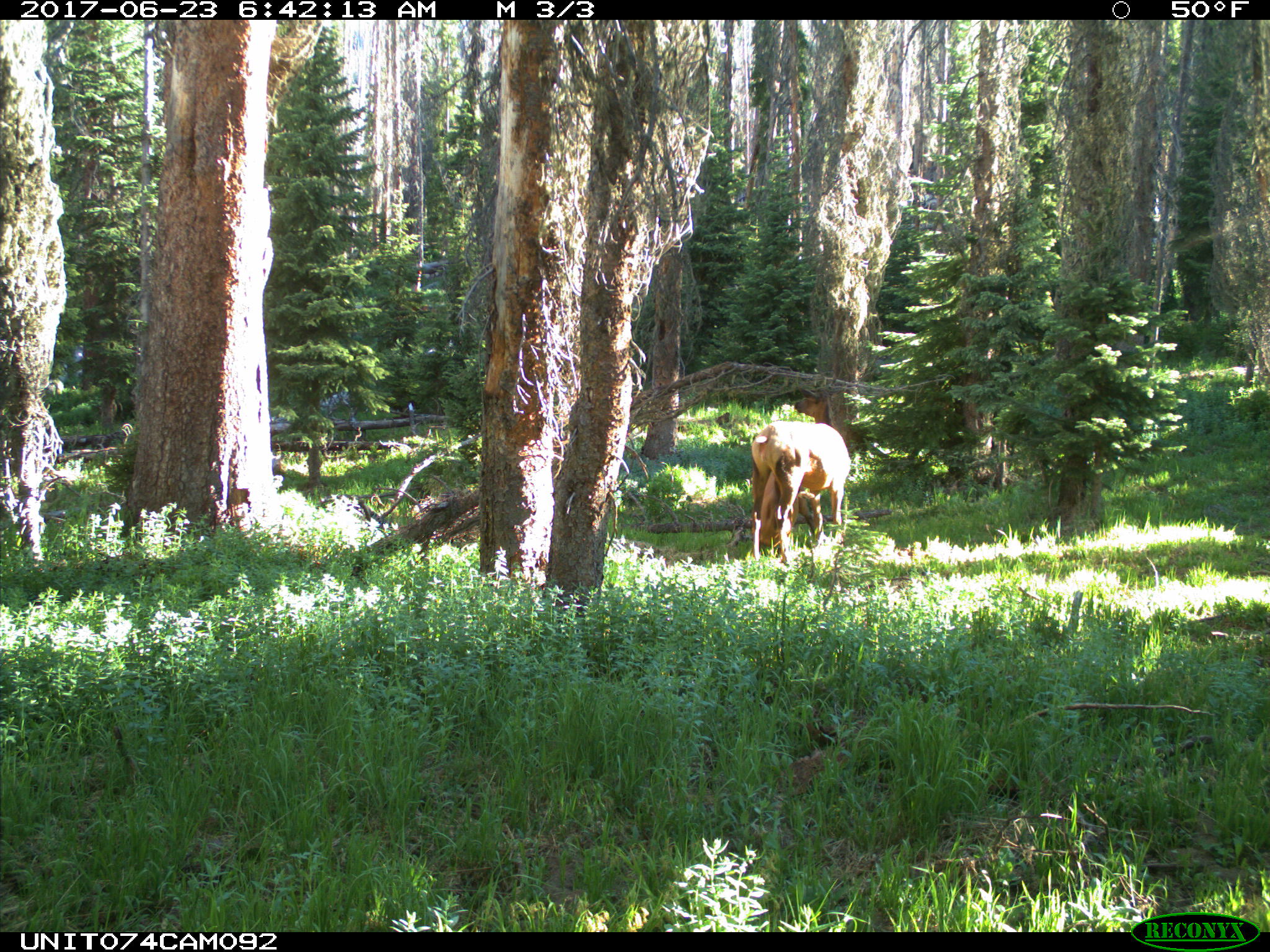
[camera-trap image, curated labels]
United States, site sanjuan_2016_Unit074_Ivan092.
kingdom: Animalia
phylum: Chordata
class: Mammalia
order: Artiodactyla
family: Cervidae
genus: Cervus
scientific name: Cervus elaphus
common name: red deer